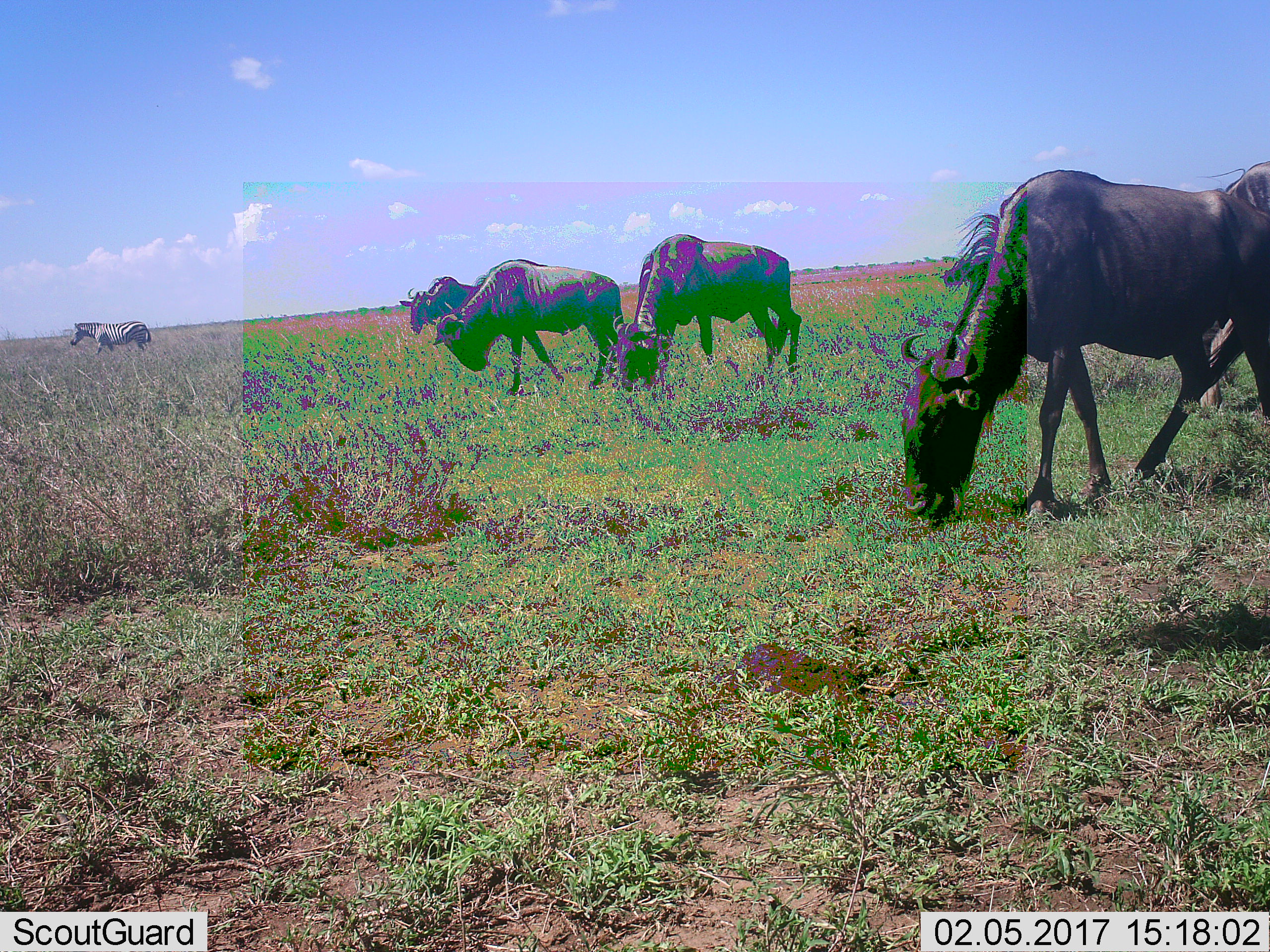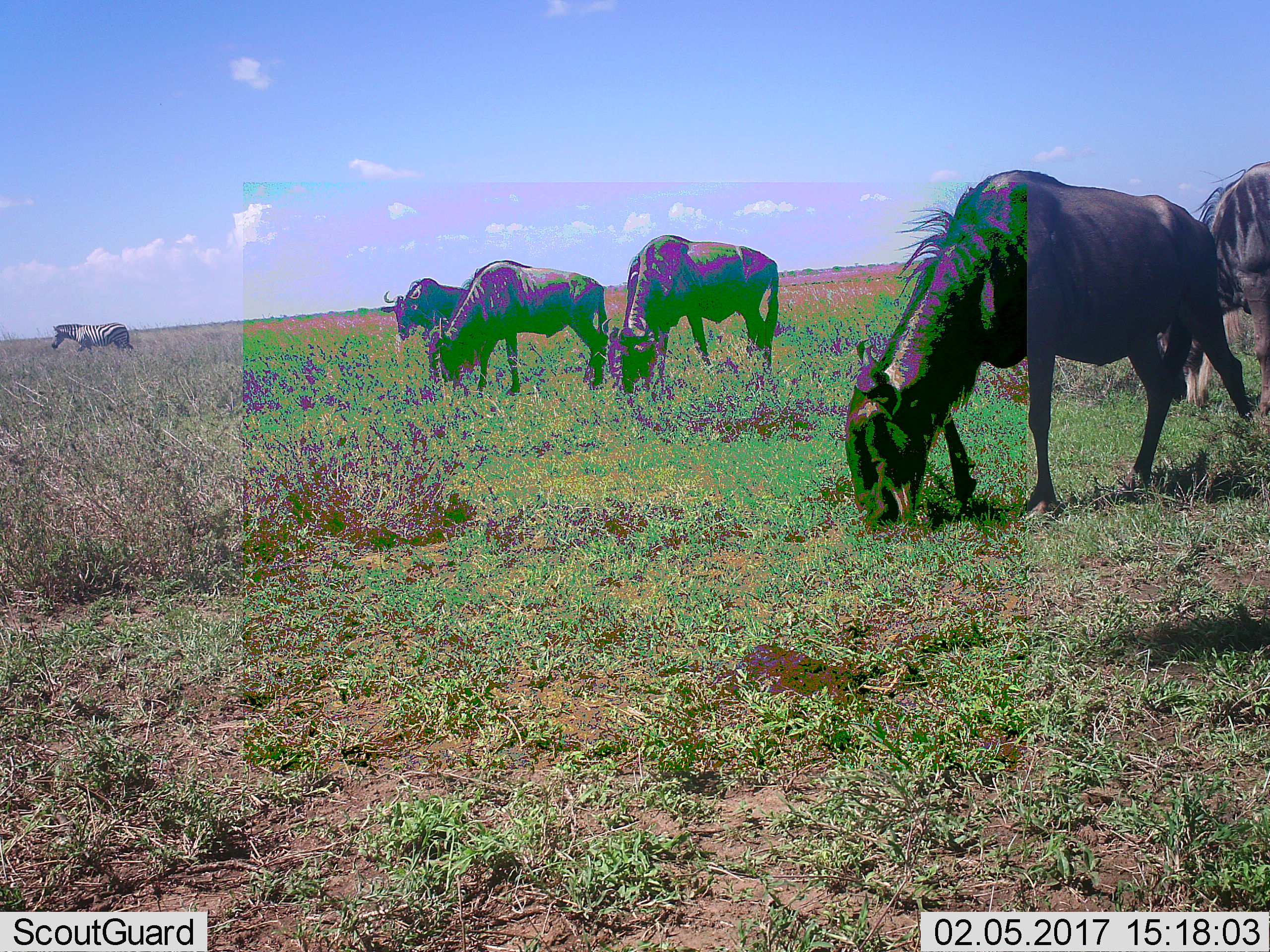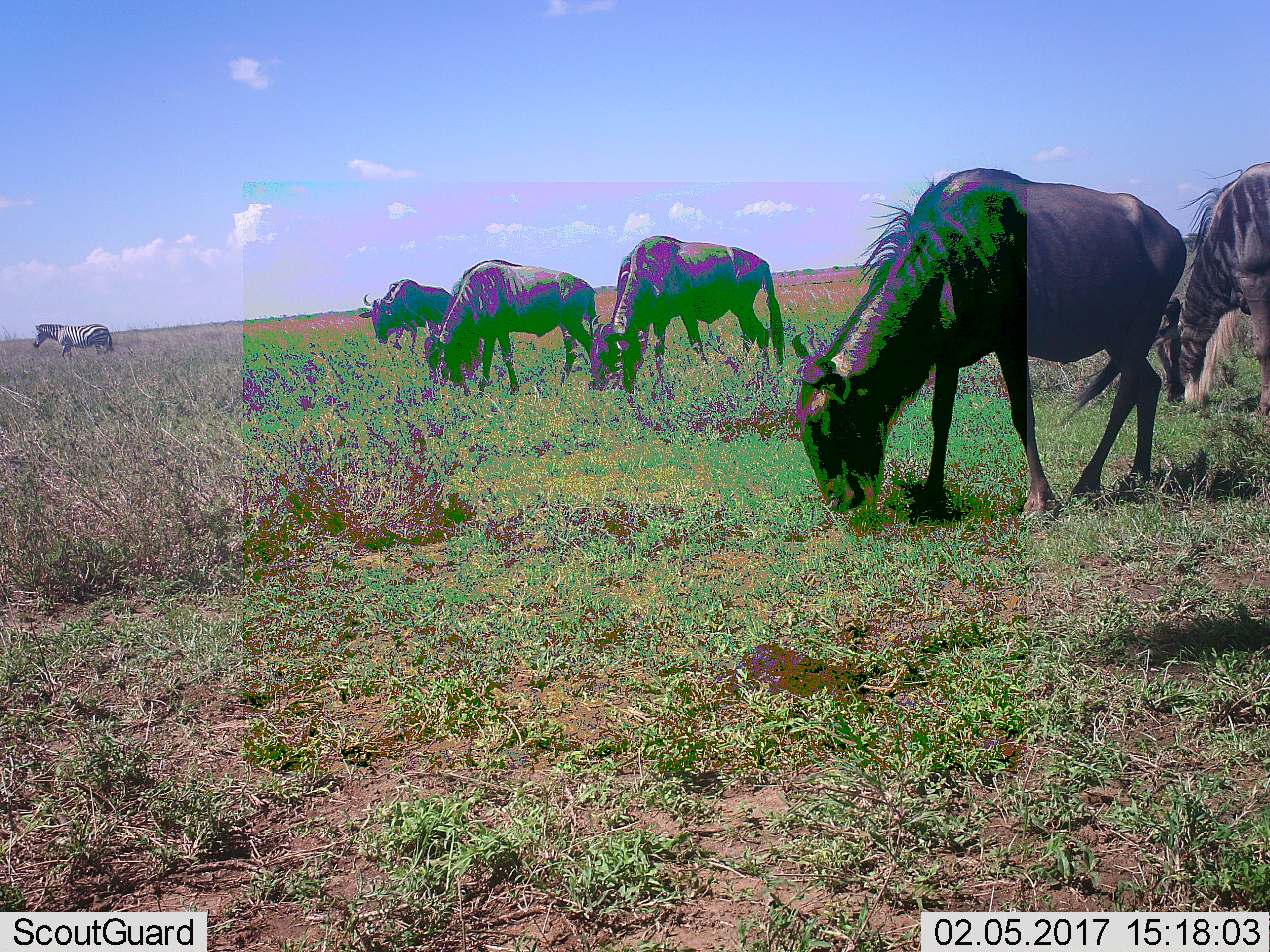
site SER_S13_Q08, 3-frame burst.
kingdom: Animalia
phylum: Chordata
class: Mammalia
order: Artiodactyla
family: Bovidae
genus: Connochaetes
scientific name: Connochaetes taurinus taurinus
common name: blue wildebeest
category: wildebeestblue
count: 5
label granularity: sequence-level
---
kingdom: Animalia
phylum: Chordata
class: Mammalia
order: Perissodactyla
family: Equidae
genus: Equus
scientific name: Equus quagga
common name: plains zebra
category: zebraplains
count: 1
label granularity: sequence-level